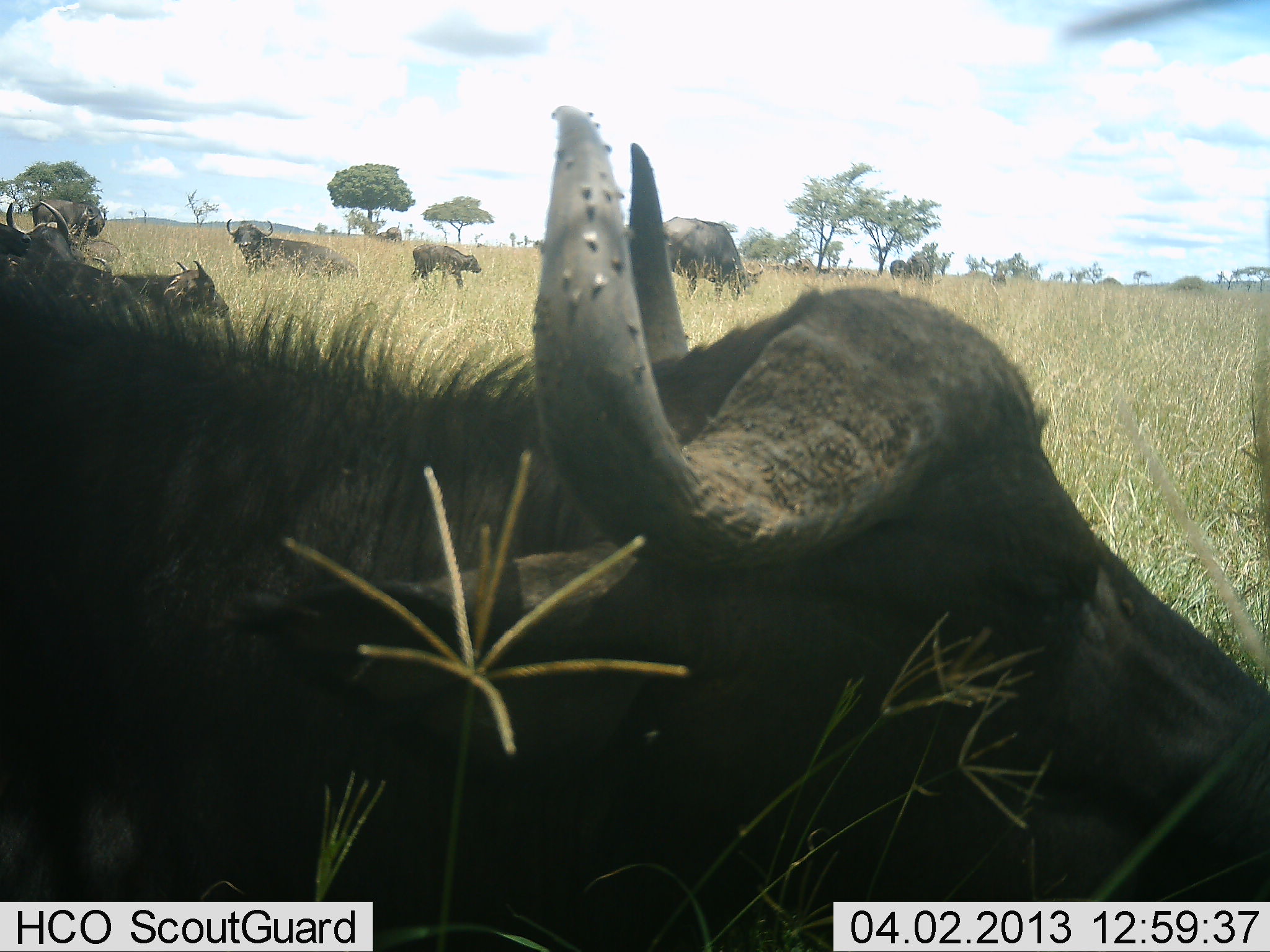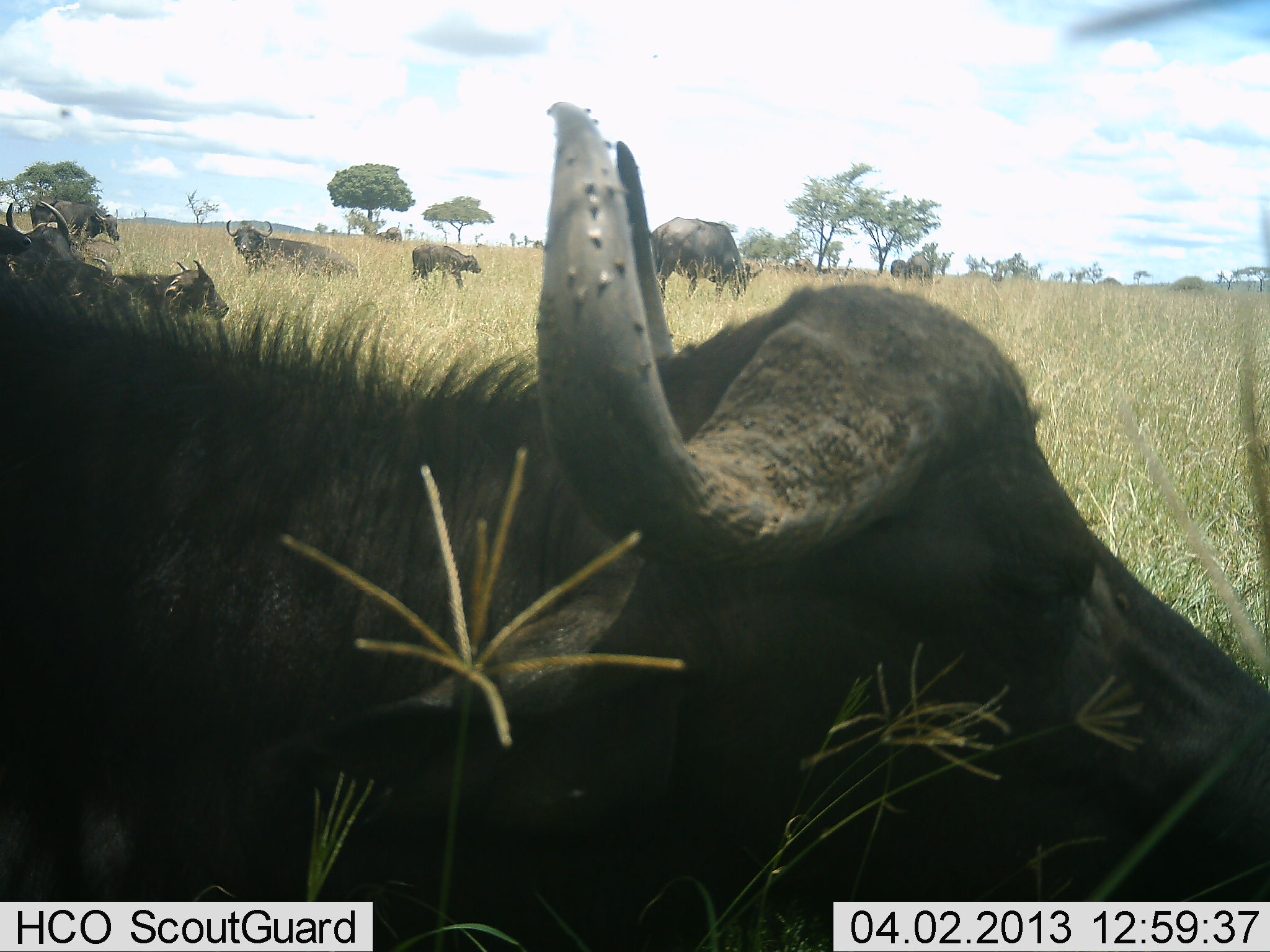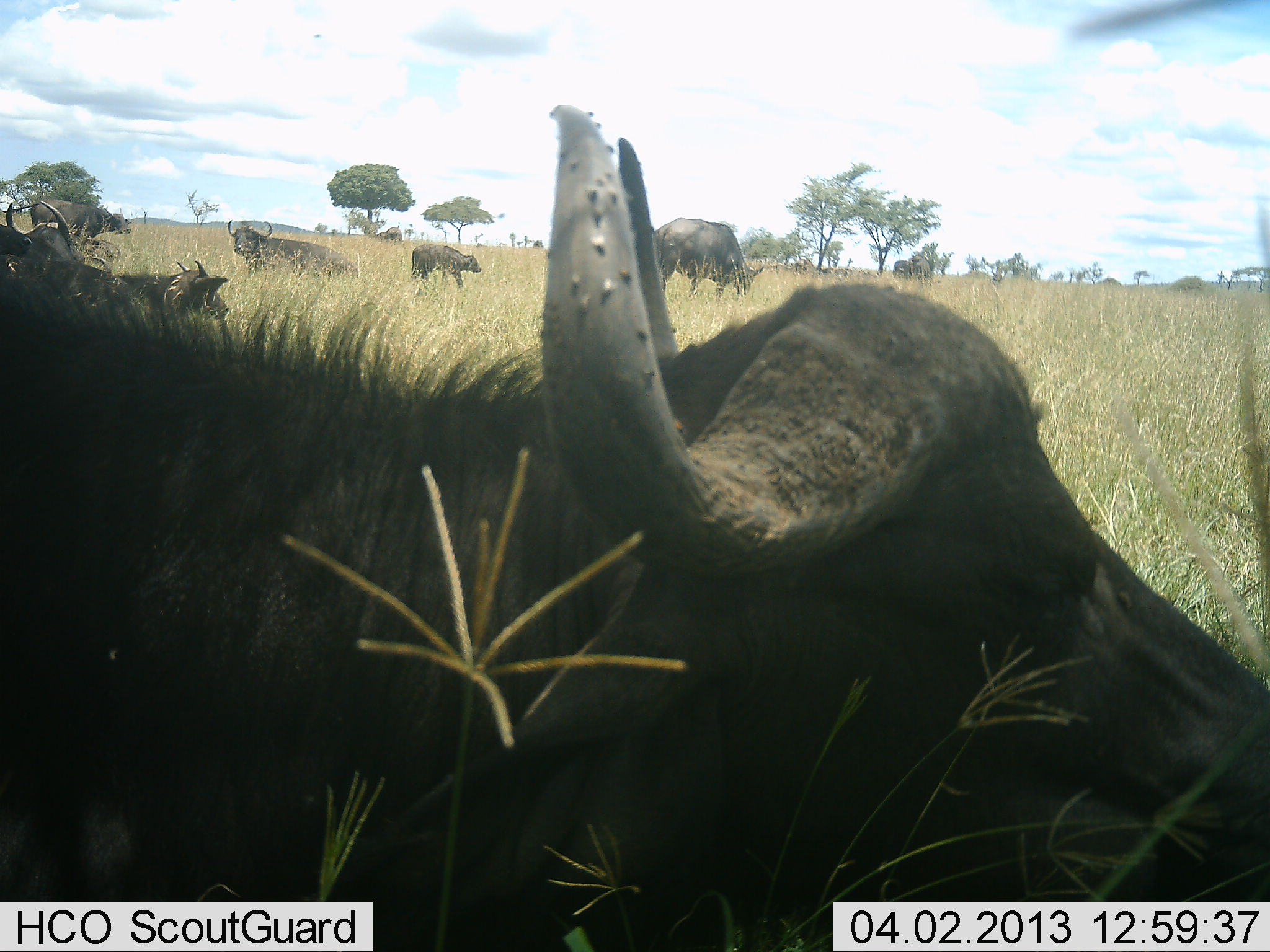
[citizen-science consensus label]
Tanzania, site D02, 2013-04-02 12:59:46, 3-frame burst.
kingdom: Animalia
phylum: Chordata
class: Mammalia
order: Artiodactyla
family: Bovidae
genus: Syncerus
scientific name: Syncerus caffer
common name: cape buffalo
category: buffalo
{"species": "buffalo (cape buffalo) (Syncerus caffer)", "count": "9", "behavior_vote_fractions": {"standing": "46%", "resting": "85%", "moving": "15%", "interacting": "0%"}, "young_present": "31%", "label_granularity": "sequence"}